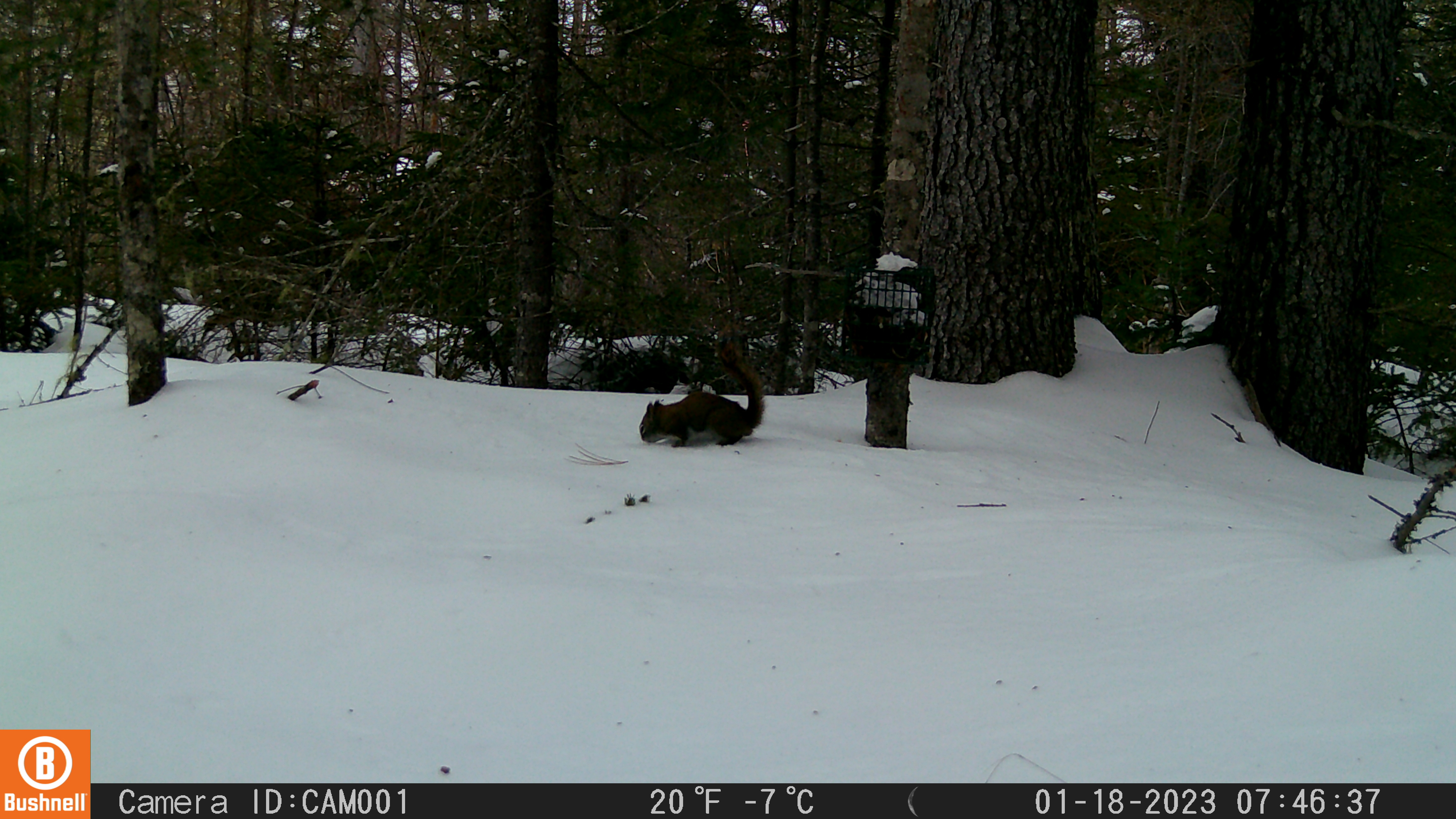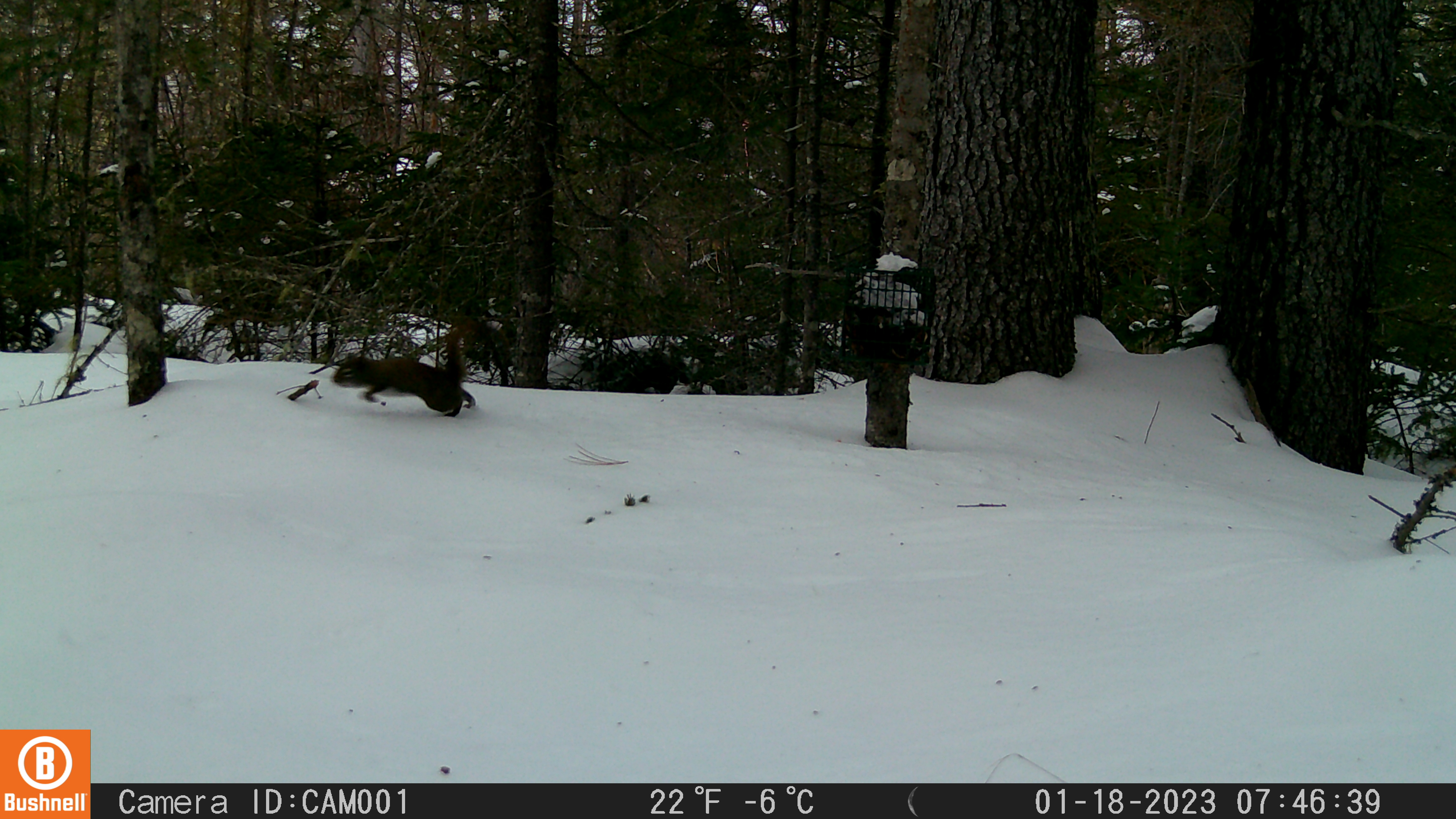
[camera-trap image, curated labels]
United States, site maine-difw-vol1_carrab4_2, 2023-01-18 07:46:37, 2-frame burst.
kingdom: Animalia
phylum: Chordata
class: Mammalia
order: Rodentia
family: Sciuridae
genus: Tamiasciurus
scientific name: Tamiasciurus hudsonicus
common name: red squirrel